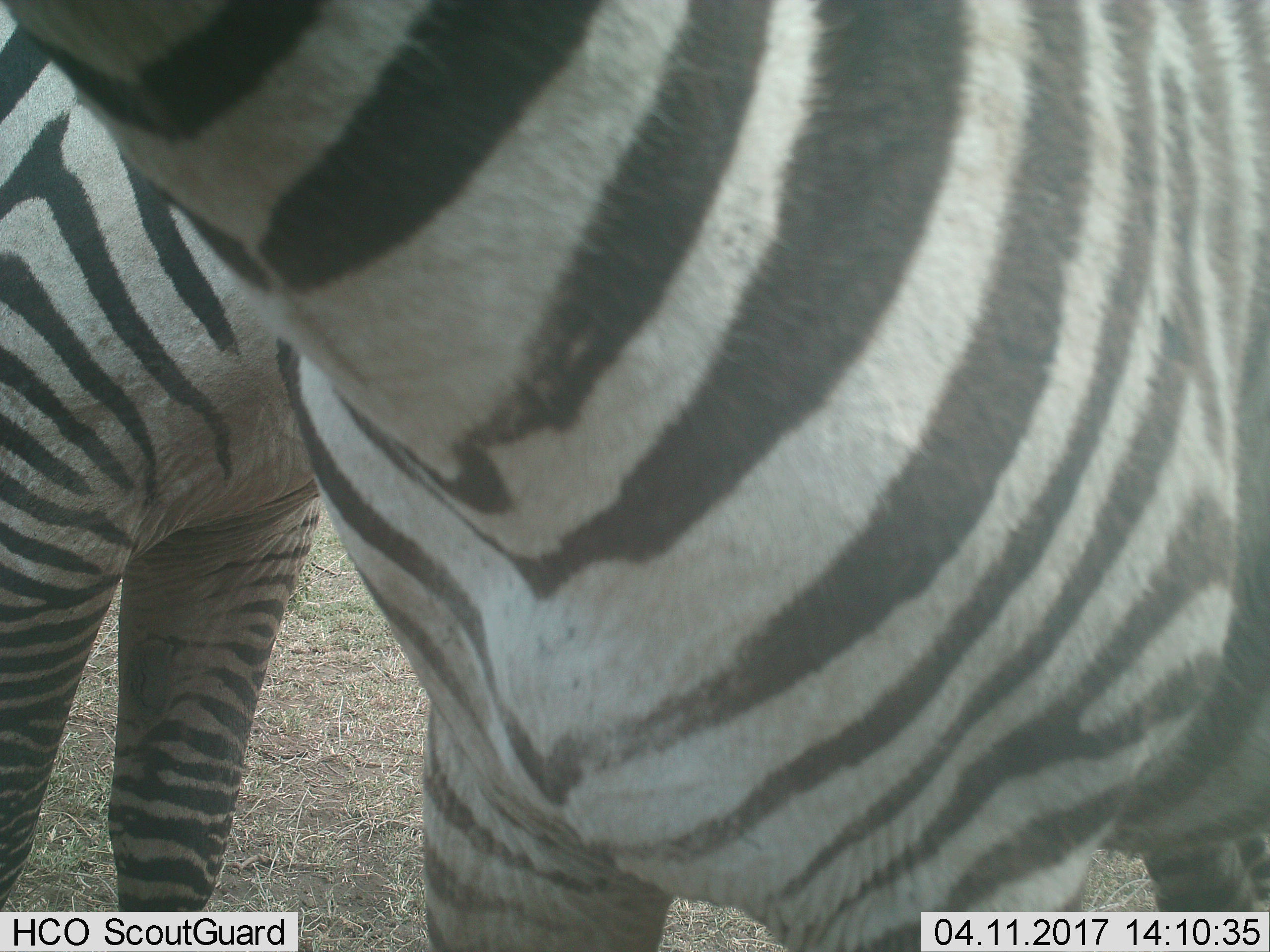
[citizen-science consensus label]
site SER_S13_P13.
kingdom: Animalia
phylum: Chordata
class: Mammalia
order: Perissodactyla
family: Equidae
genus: Equus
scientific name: Equus quagga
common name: plains zebra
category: zebraplains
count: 2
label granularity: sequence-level